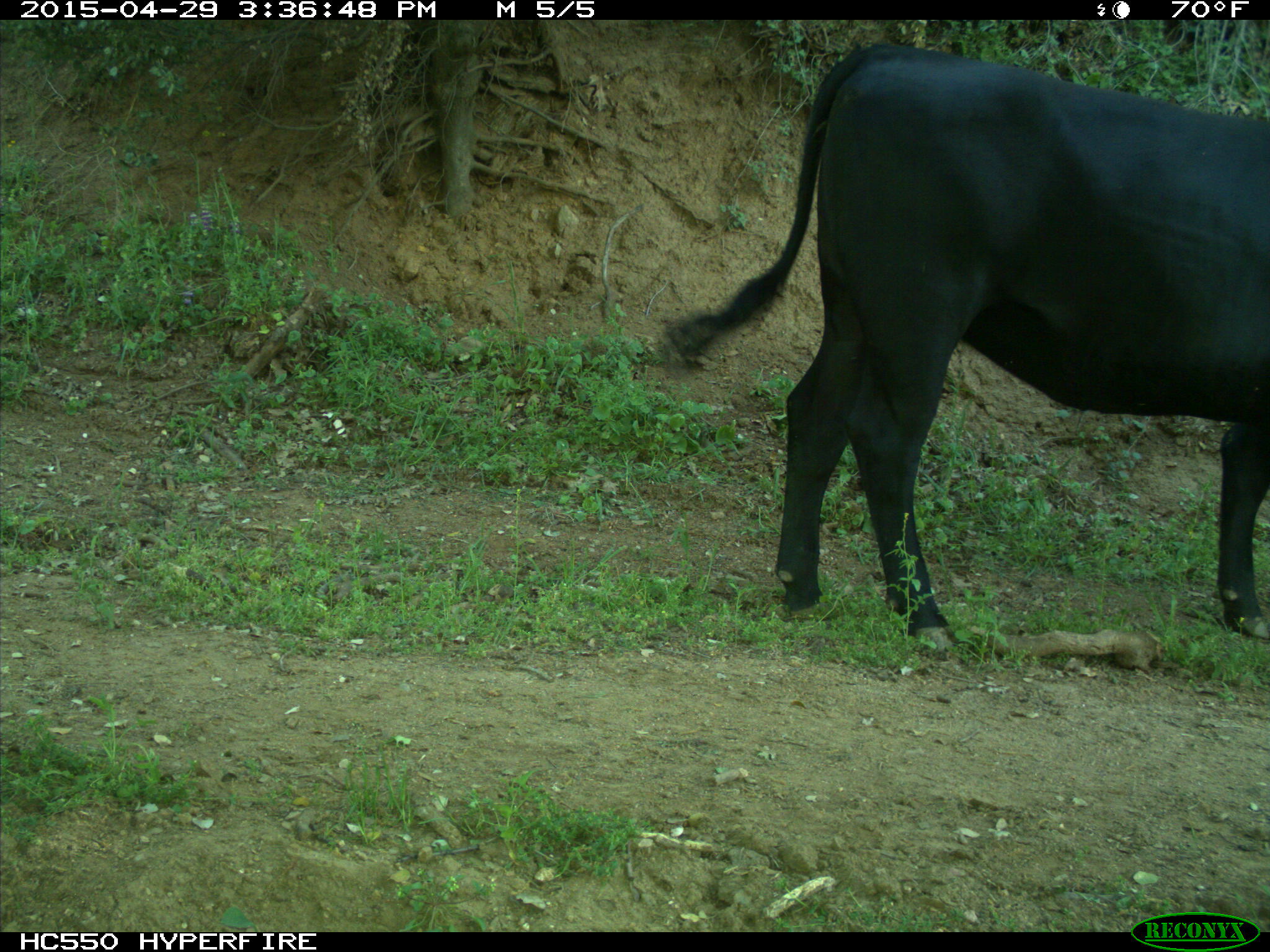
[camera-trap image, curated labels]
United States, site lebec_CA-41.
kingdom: Animalia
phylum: Chordata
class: Mammalia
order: Artiodactyla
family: Bovidae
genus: Bos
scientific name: Bos taurus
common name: domestic cow